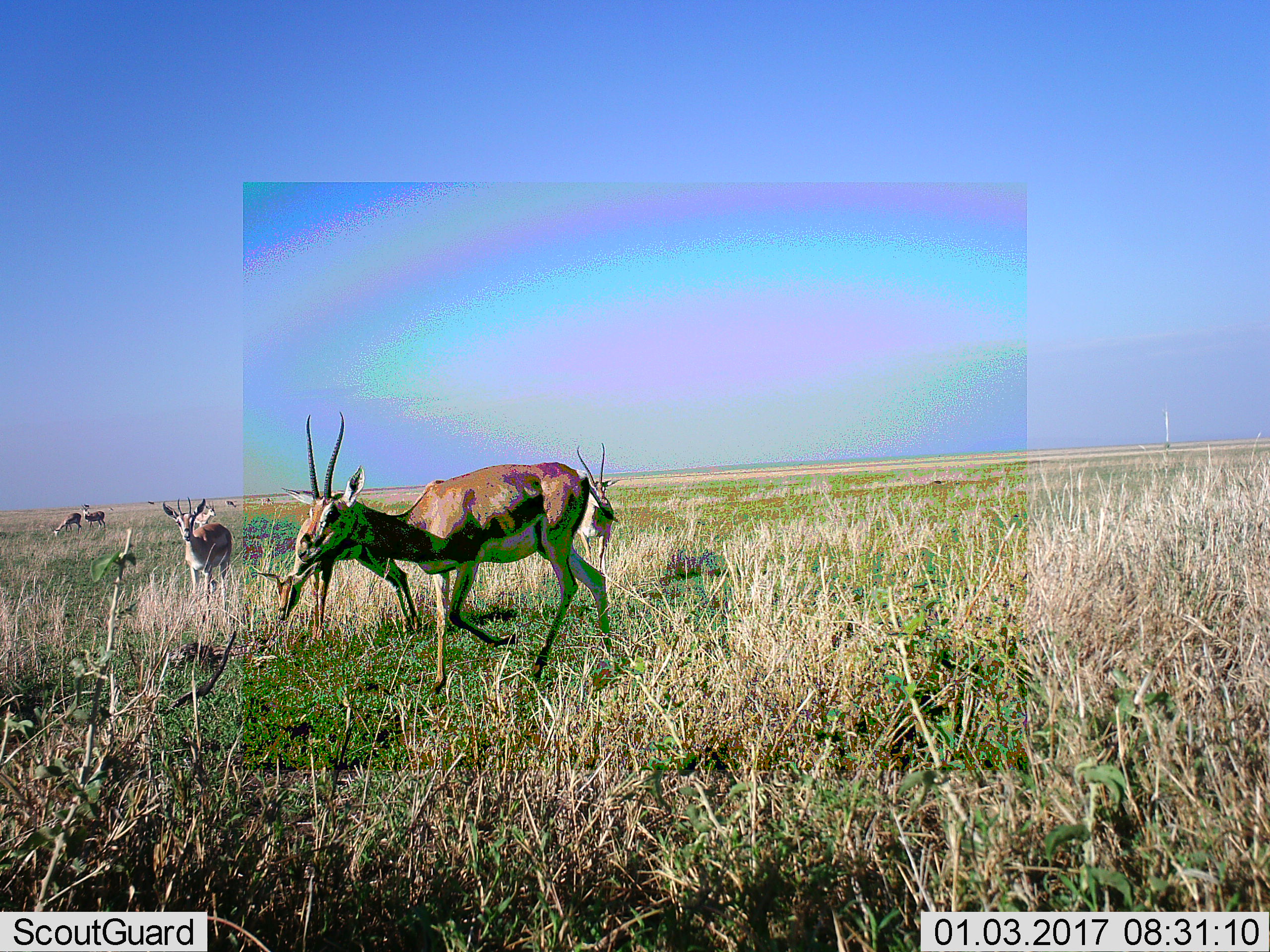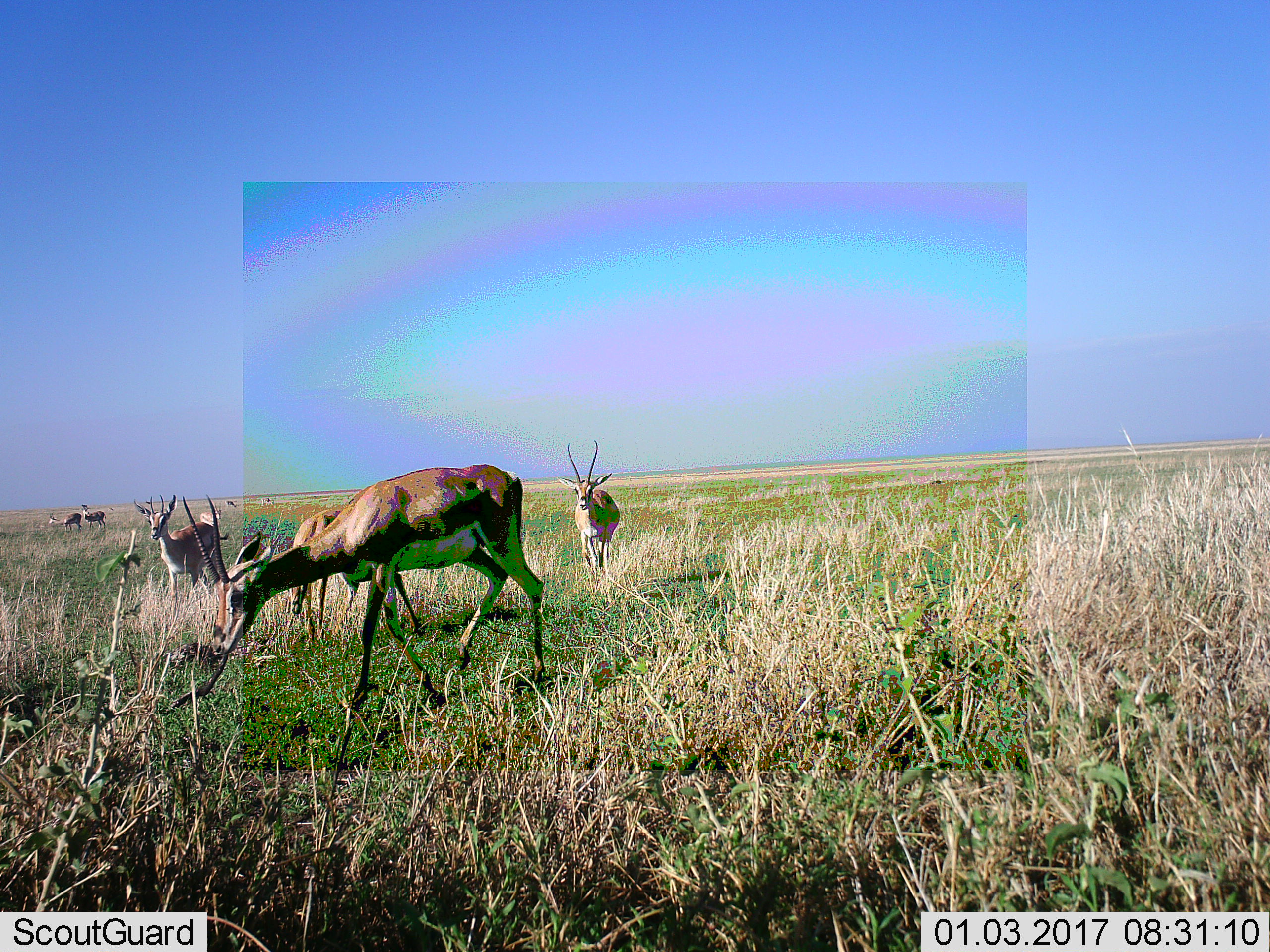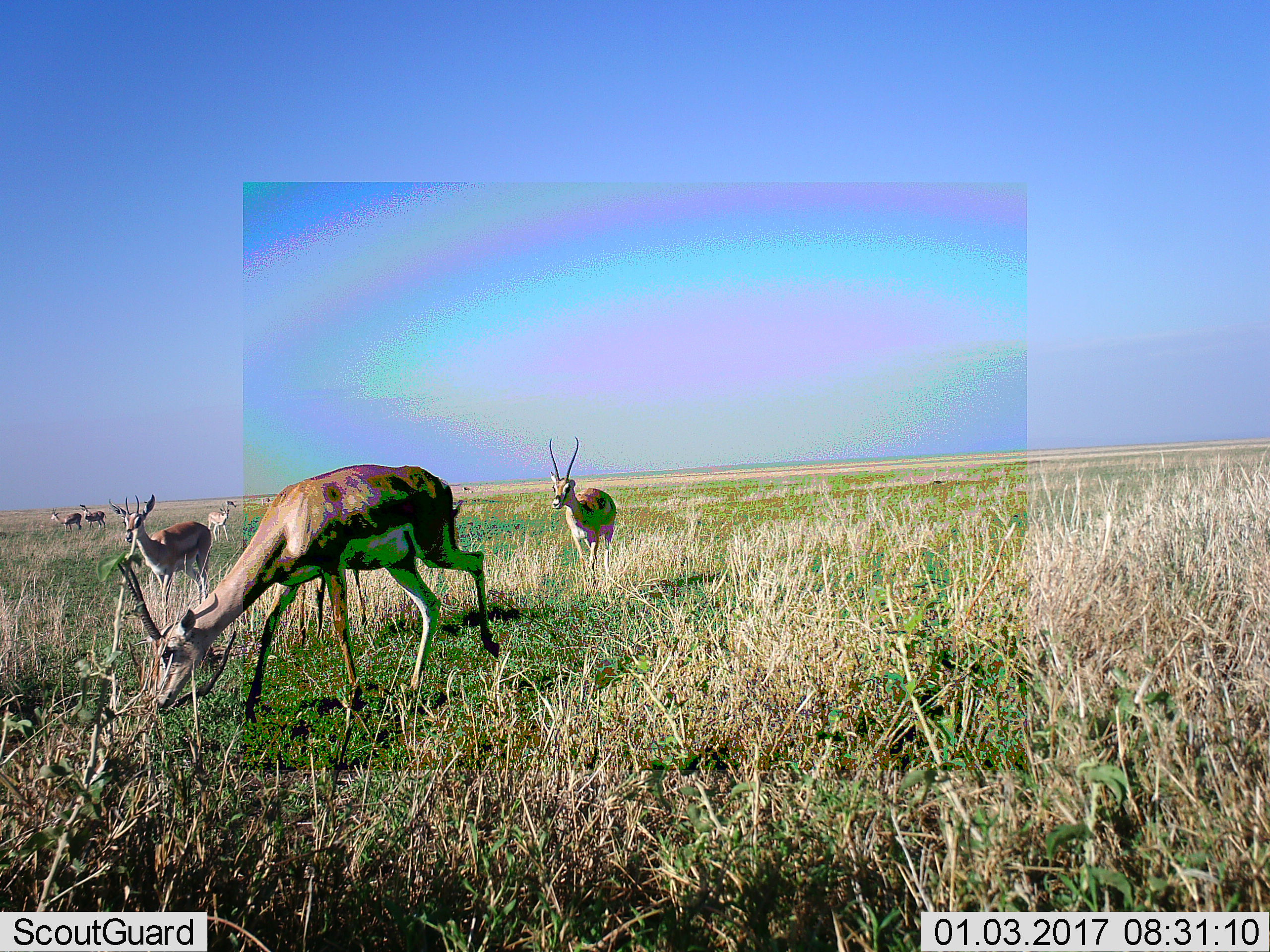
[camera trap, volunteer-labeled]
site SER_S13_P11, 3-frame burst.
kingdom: Animalia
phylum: Chordata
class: Mammalia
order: Artiodactyla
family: Bovidae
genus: Eudorcas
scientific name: Eudorcas thomsonii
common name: thomson's gazelle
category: gazellethomsons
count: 6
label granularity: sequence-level